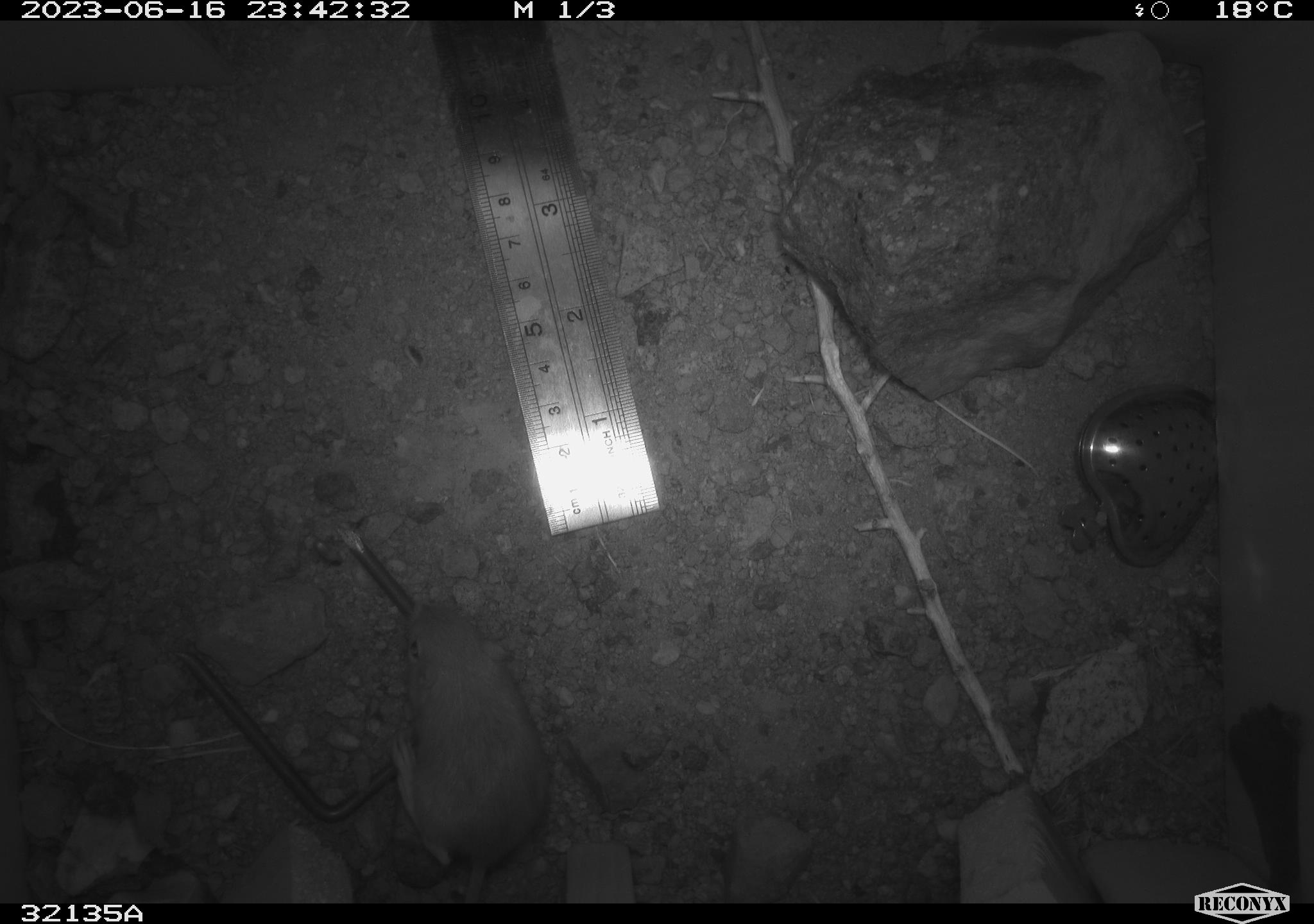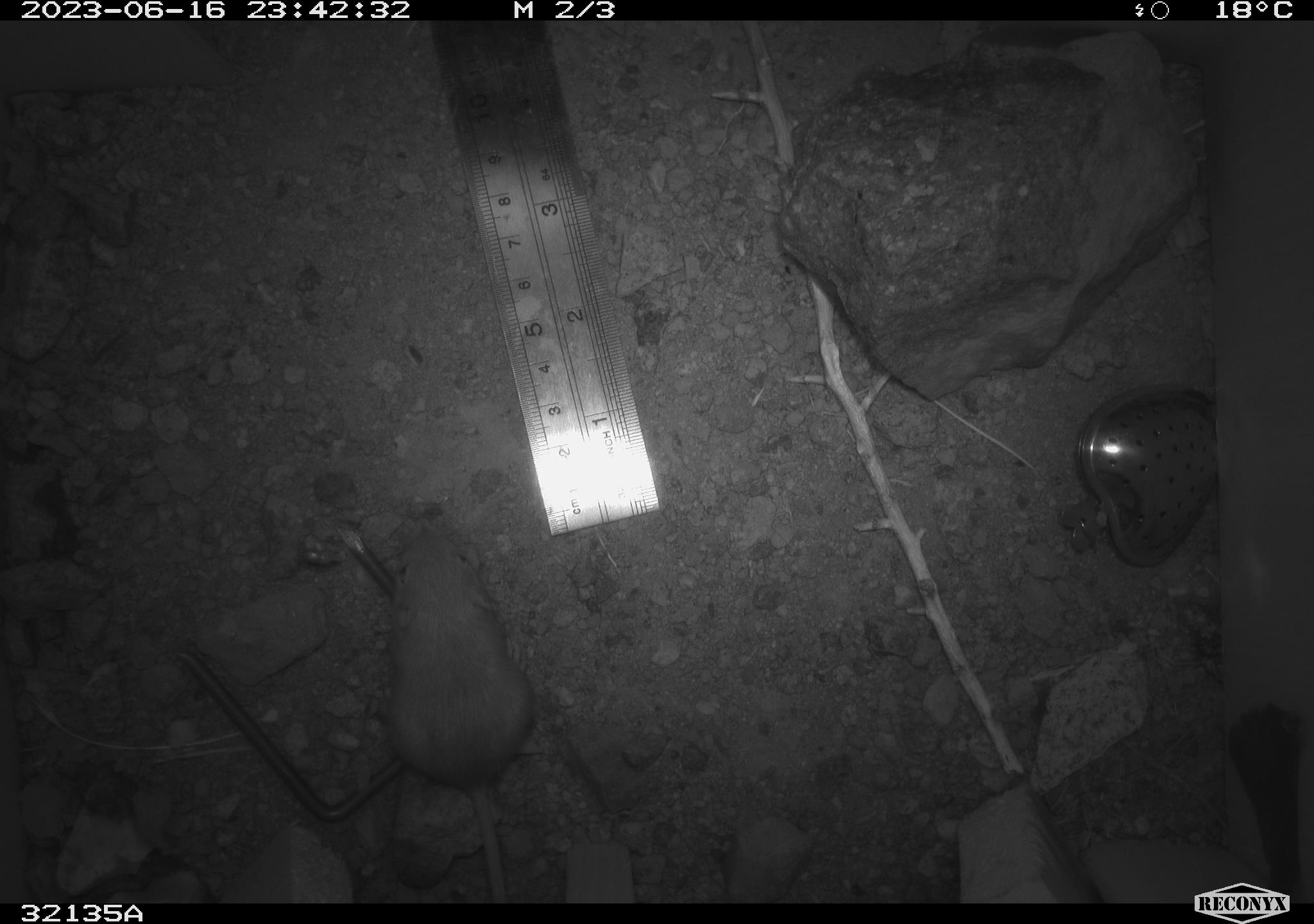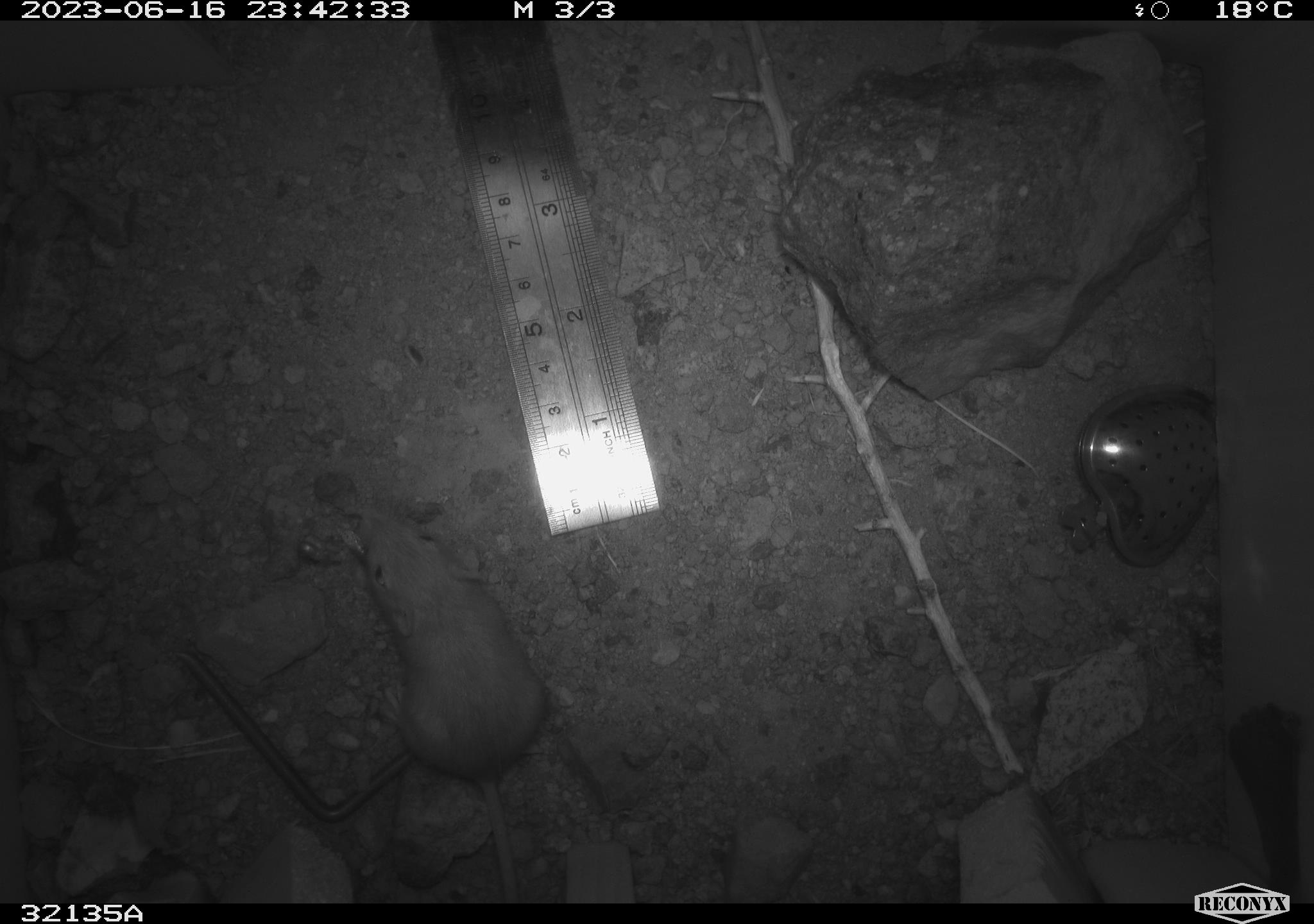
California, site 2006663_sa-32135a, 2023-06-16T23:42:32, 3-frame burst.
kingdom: Animalia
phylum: Chordata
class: Mammalia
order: Rodentia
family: Heteromyidae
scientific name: Heteromyidae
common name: kangaroo rats and pocket mice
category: heteromyidae family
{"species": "heteromyidae family (kangaroo rats and pocket mice) (Heteromyidae)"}